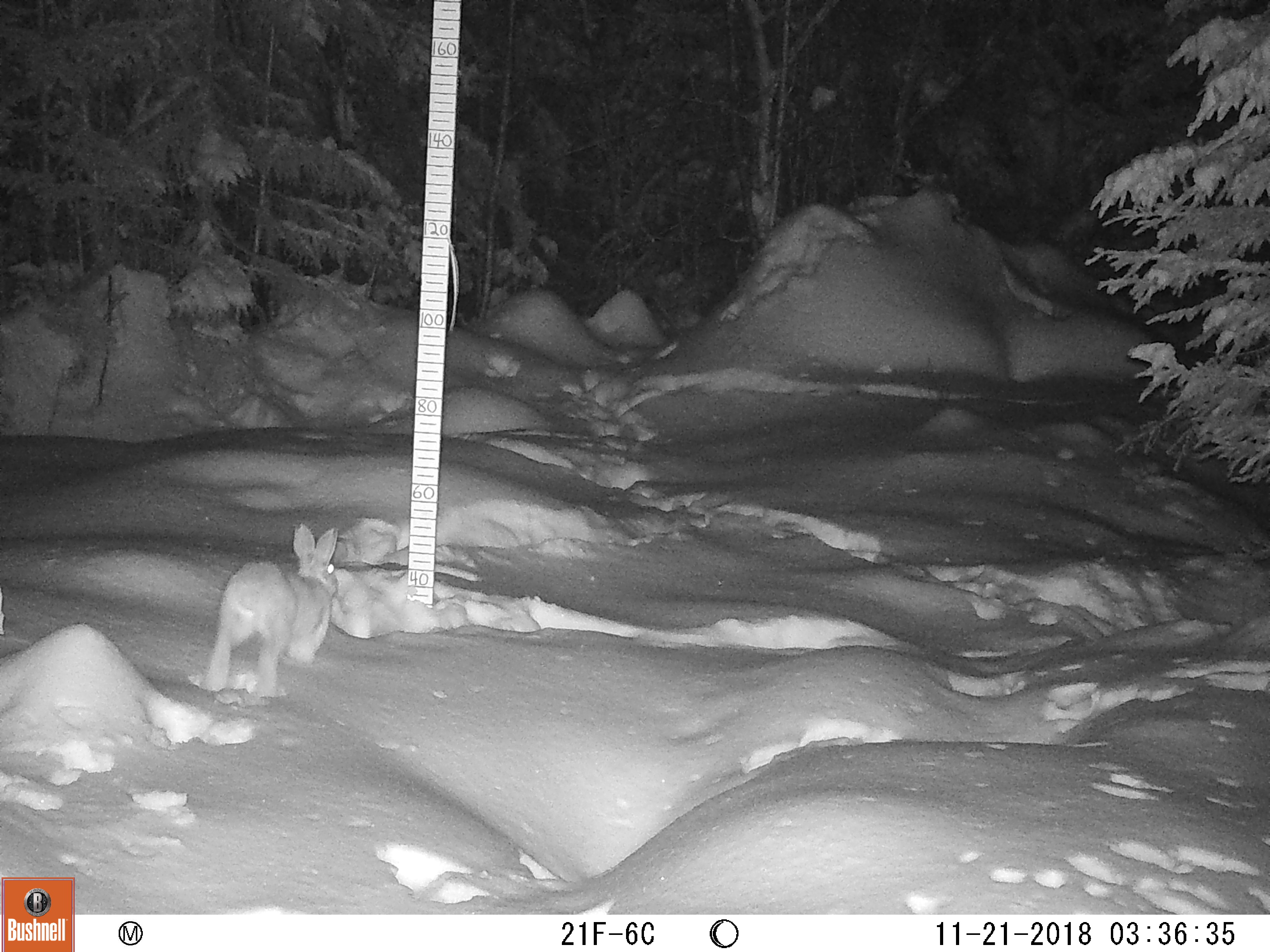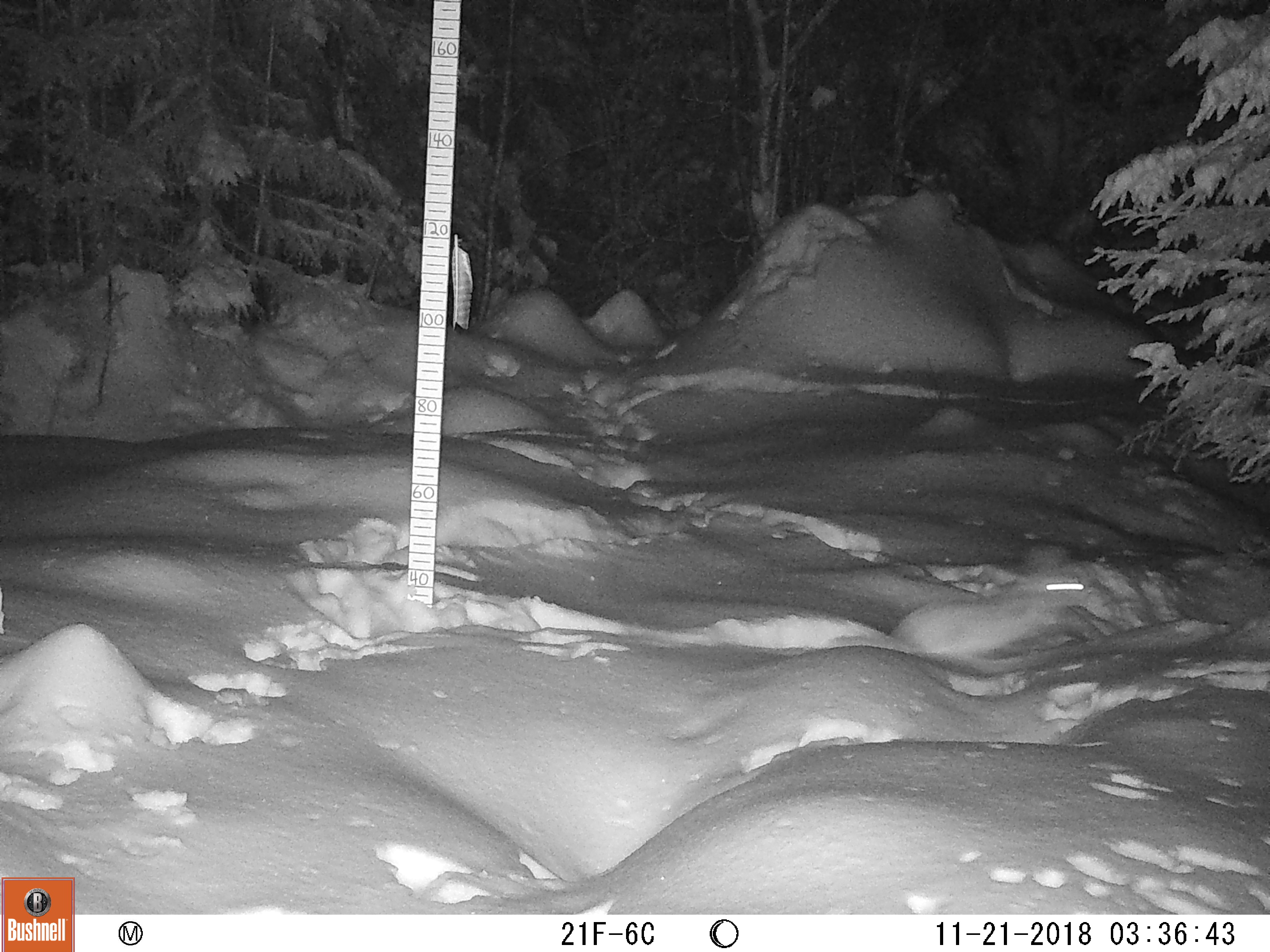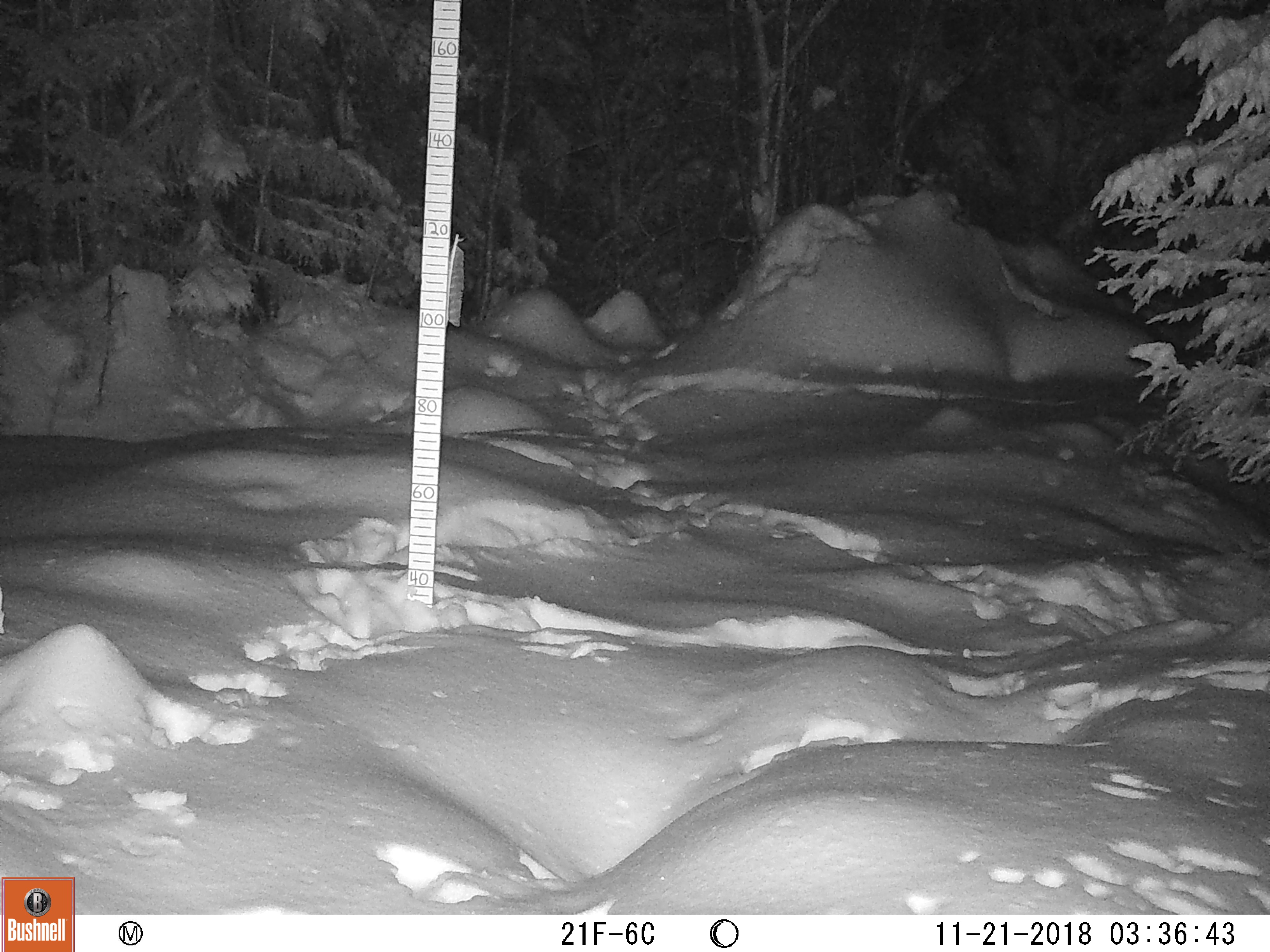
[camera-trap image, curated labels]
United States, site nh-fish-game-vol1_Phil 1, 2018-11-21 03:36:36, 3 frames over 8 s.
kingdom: Animalia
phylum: Chordata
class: Mammalia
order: Lagomorpha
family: Leporidae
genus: Lepus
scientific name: Lepus americanus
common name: snowshoe hare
Snowshoe hare (Lepus americanus).